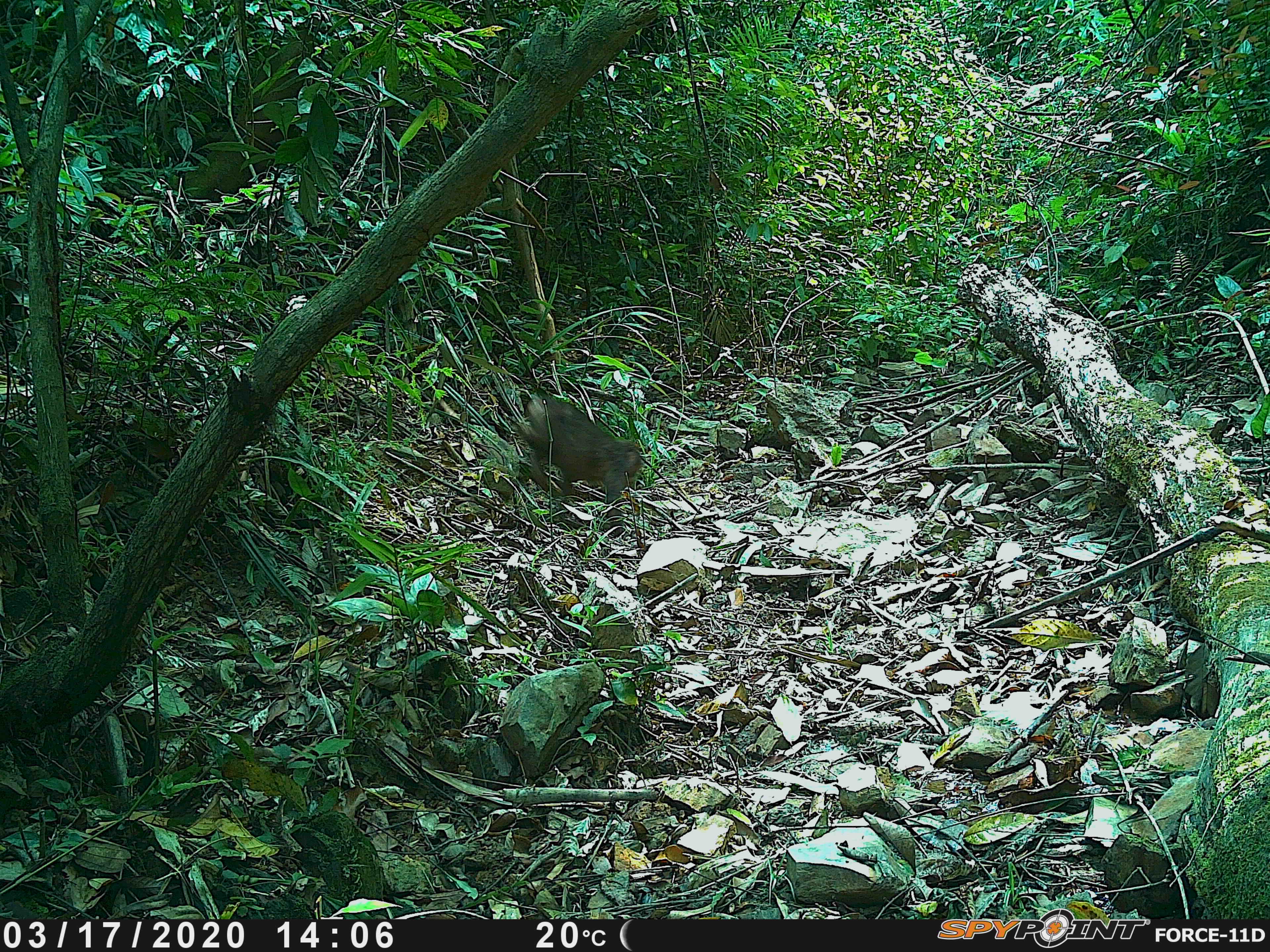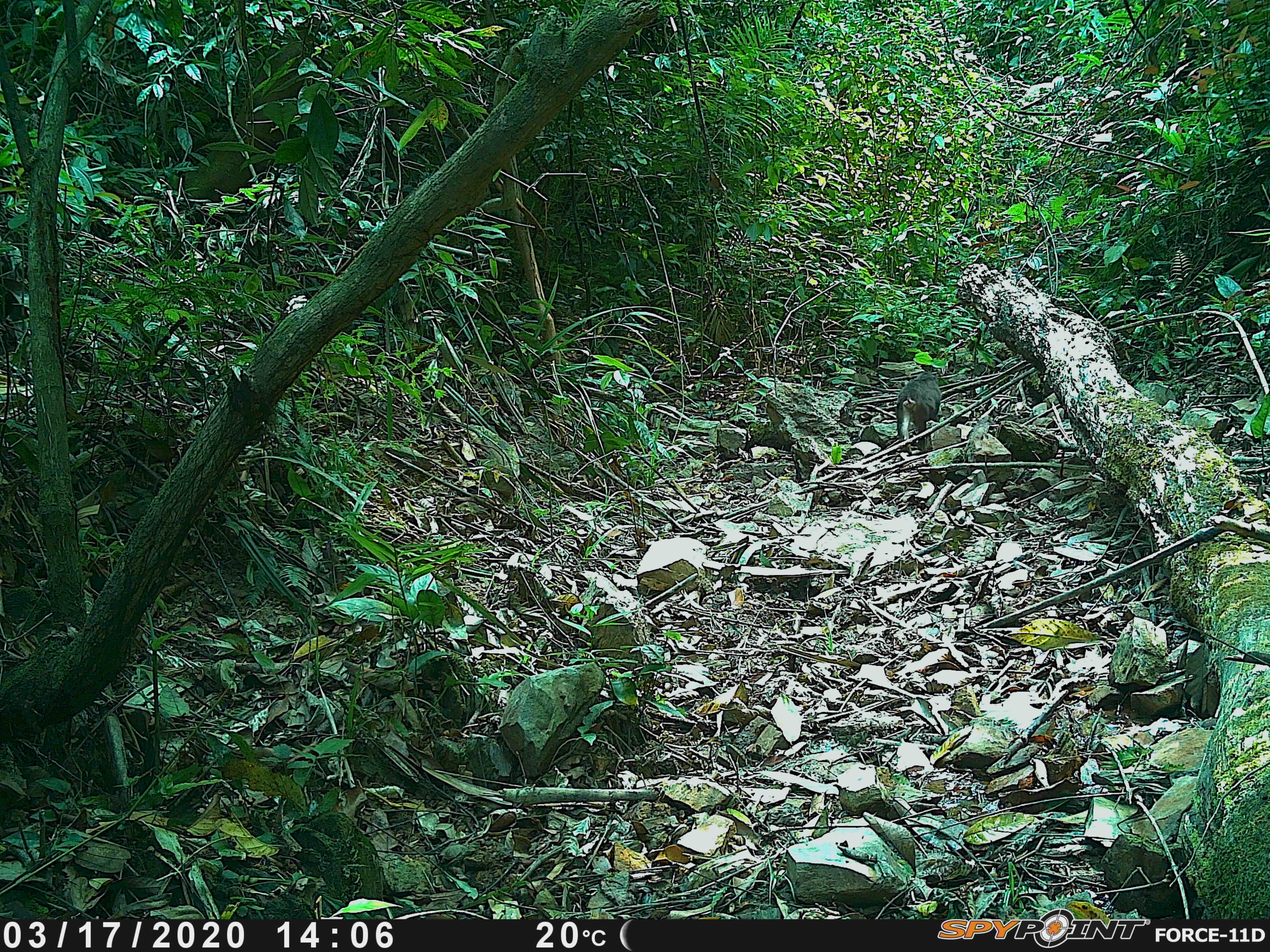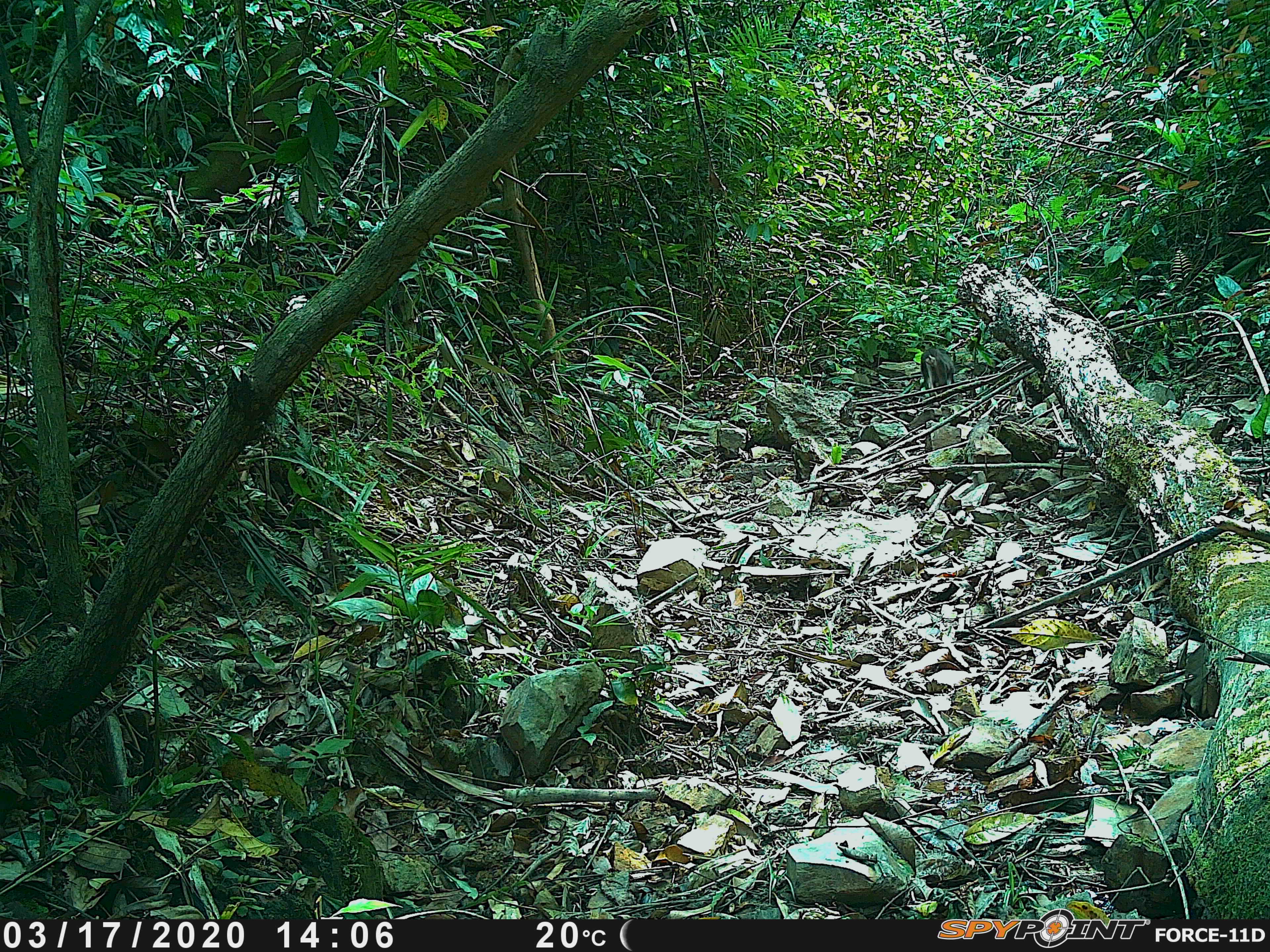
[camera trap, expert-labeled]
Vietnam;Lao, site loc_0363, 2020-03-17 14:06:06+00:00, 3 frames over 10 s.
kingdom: Animalia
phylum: Chordata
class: Mammalia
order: Primates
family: Cercopithecidae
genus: Macaca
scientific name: Macaca arctoides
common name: stump-tailed macaque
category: stump tailed macaque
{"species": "stump tailed macaque (stump-tailed macaque) (Macaca arctoides)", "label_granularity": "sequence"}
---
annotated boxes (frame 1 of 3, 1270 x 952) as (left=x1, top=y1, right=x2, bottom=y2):
stump tailed macaque: (left=517, top=397, right=642, bottom=535)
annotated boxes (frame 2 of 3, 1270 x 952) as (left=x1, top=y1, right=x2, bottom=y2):
stump tailed macaque: (left=896, top=371, right=942, bottom=453)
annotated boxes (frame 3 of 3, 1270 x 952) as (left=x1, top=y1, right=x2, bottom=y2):
stump tailed macaque: (left=920, top=347, right=956, bottom=396)